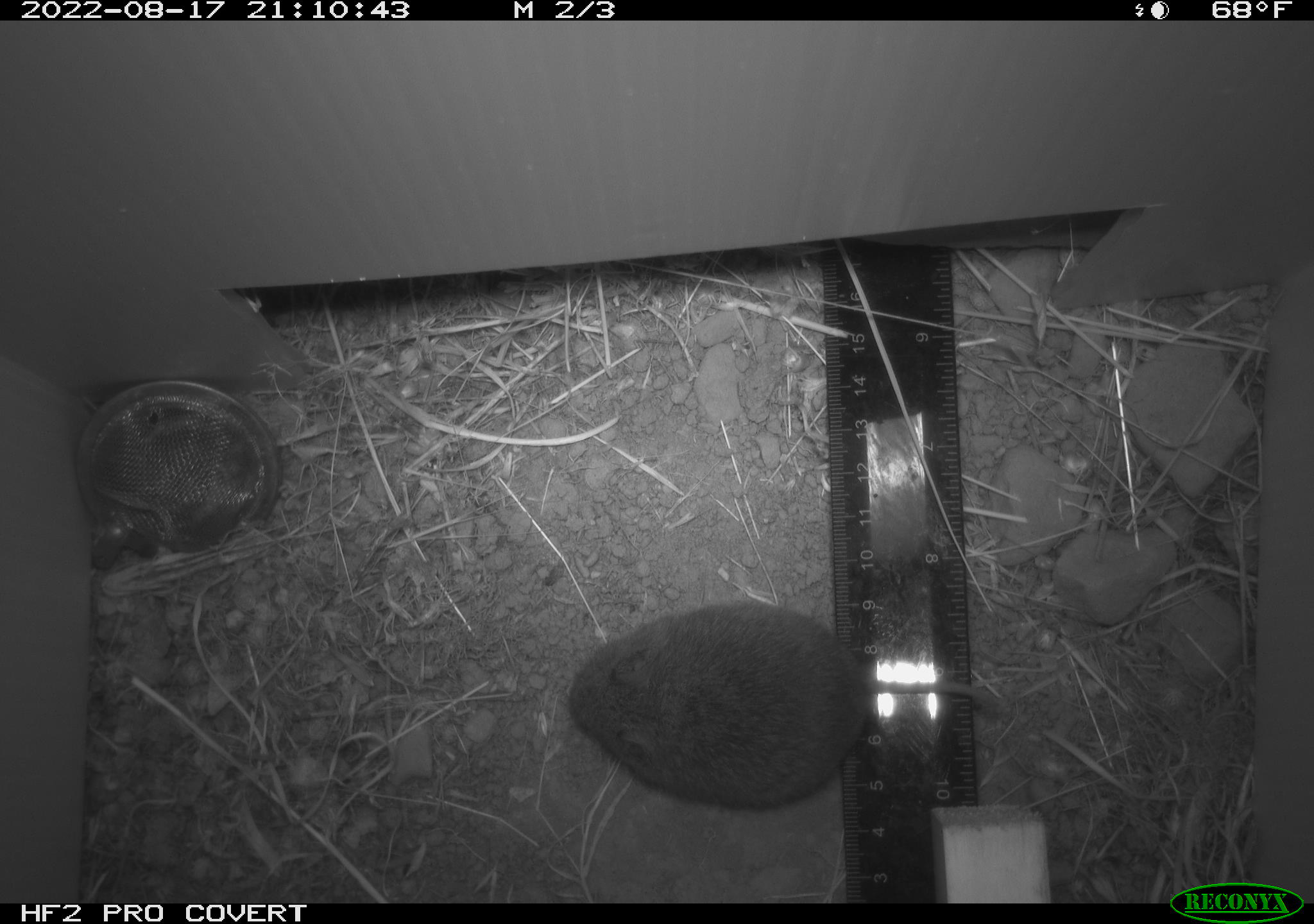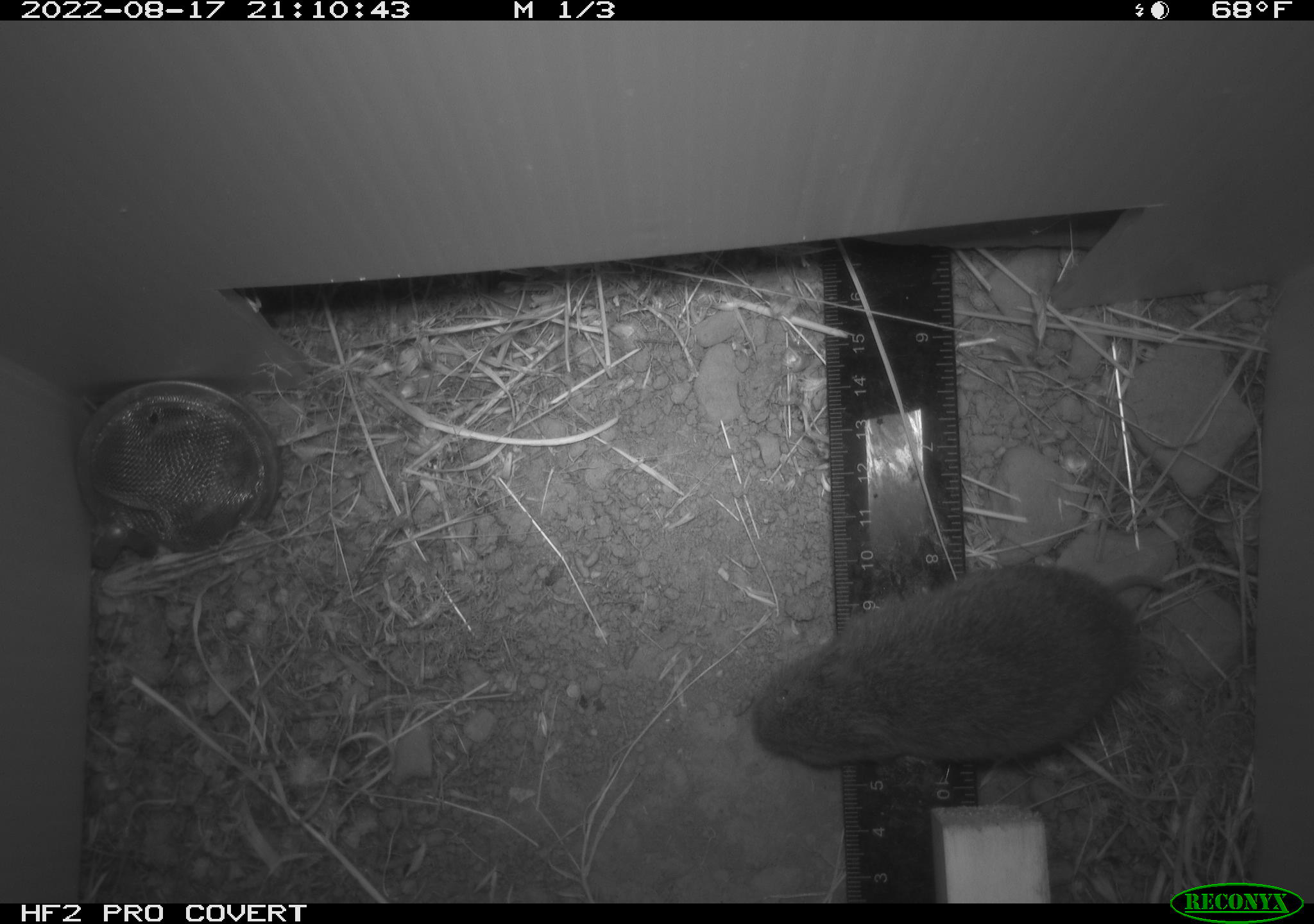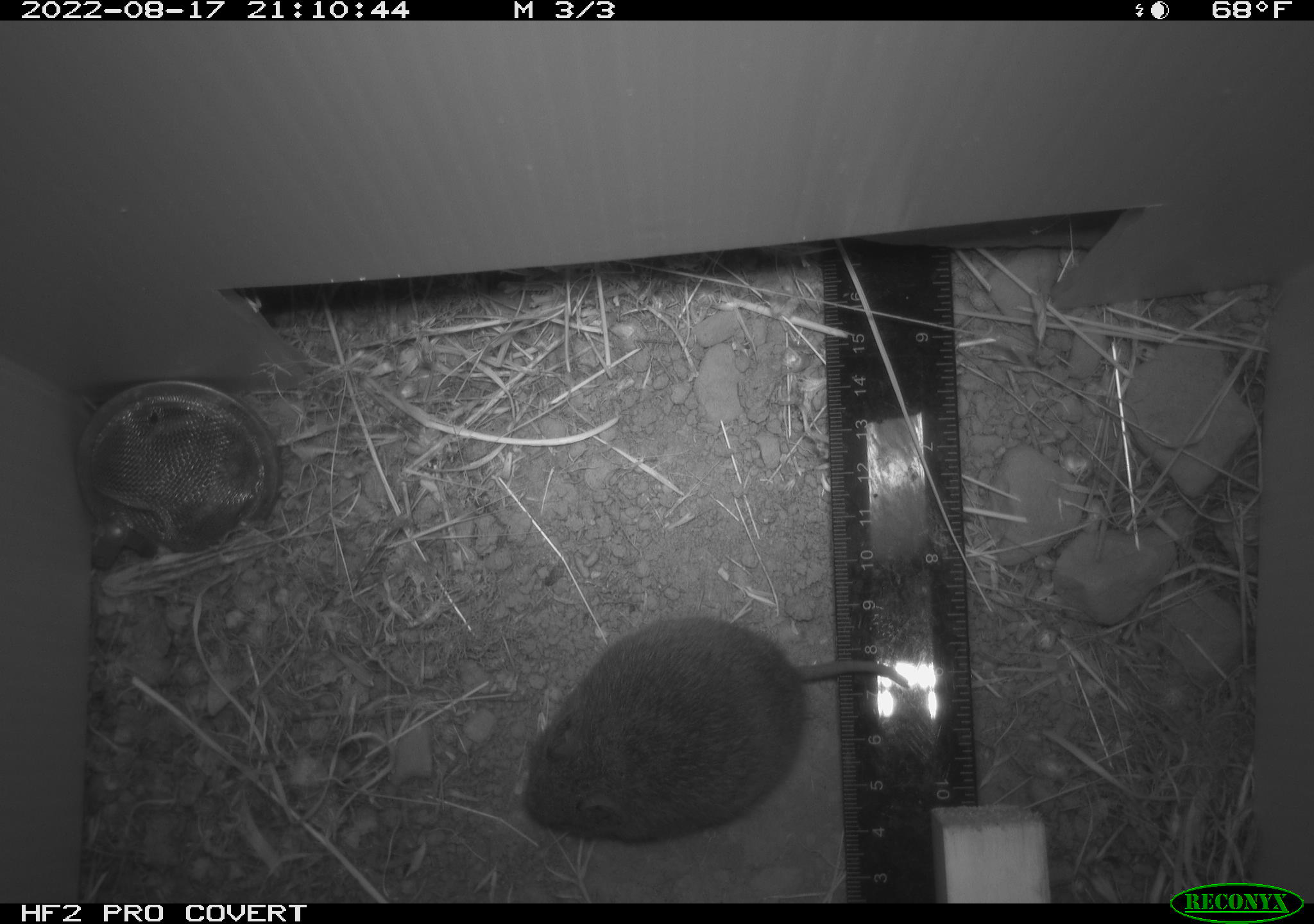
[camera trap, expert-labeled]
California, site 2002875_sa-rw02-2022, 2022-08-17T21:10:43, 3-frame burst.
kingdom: Animalia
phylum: Chordata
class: Mammalia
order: Rodentia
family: Cricetidae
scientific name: Arvicolinae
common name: voles, lemmings, and muskrats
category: arvicolinae subfamily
Arvicolinae subfamily (voles, lemmings, and muskrats) (Arvicolinae).